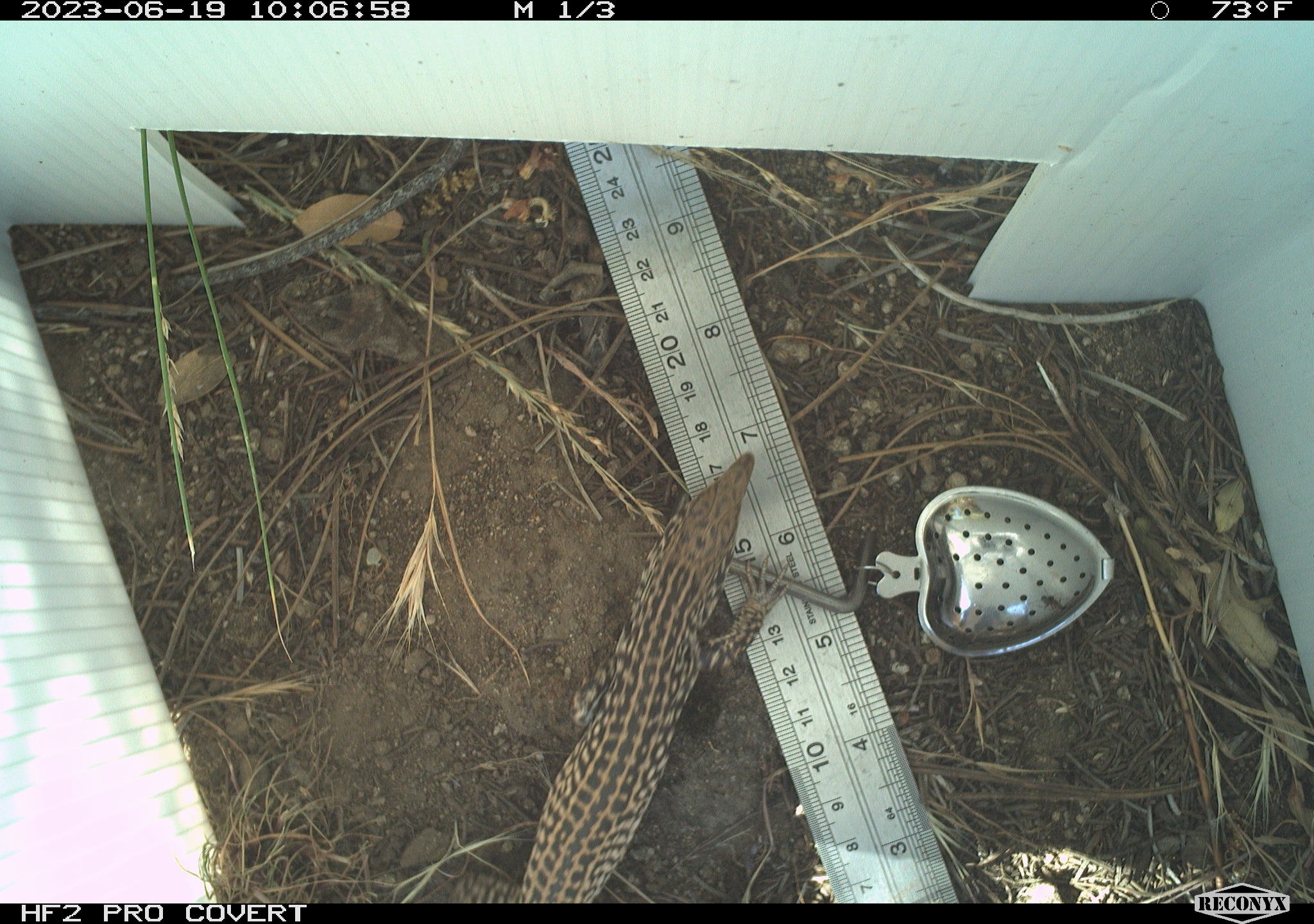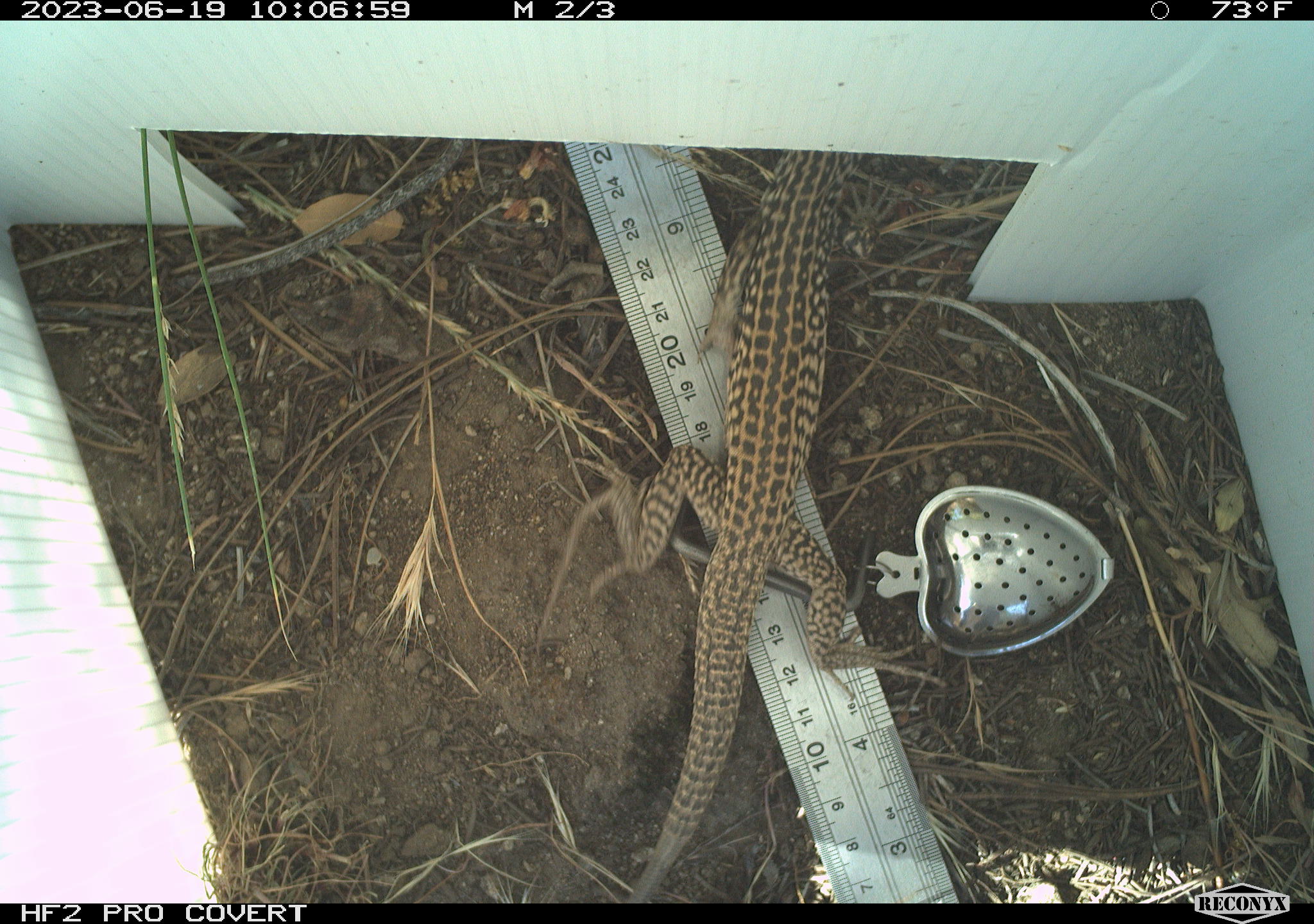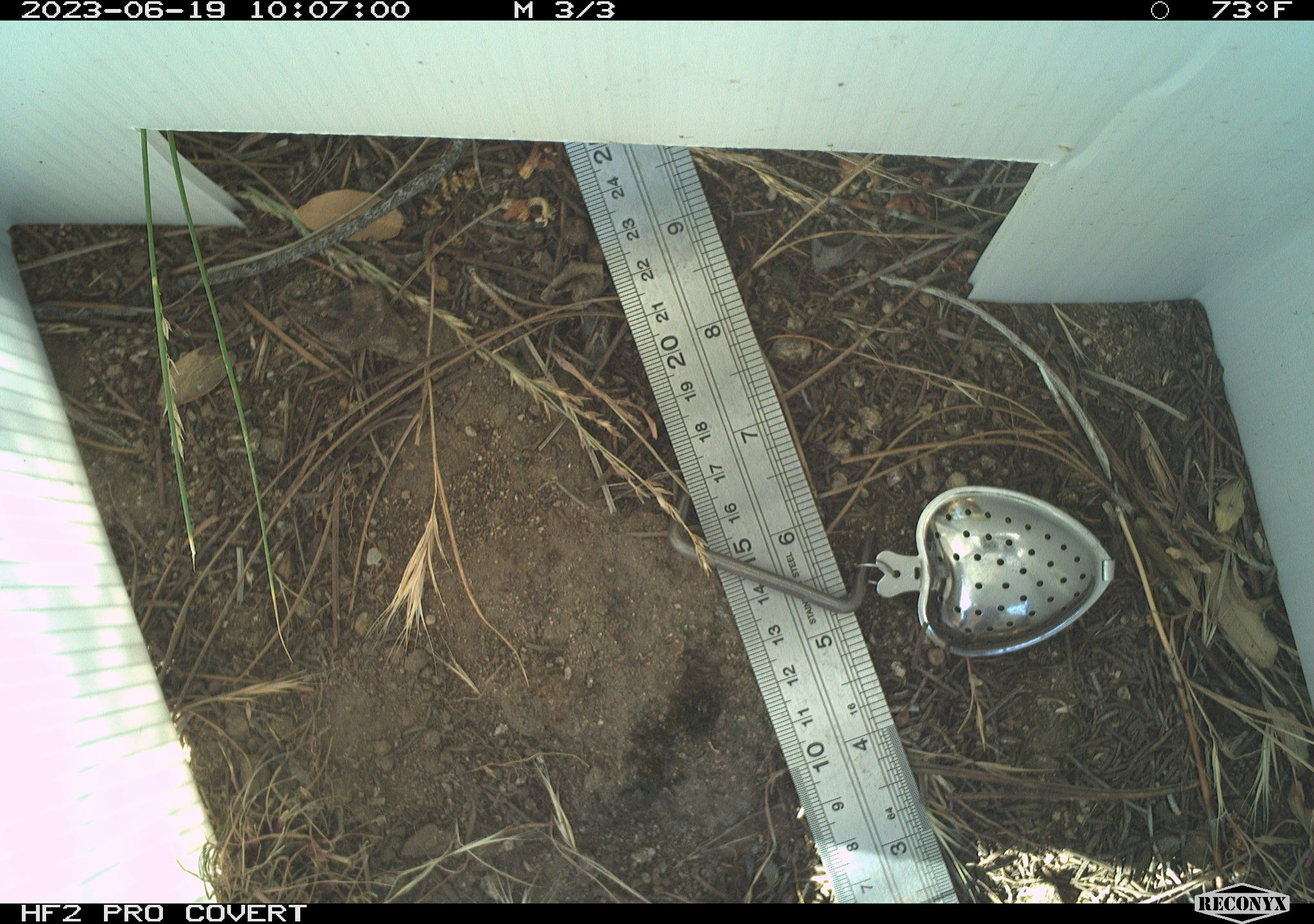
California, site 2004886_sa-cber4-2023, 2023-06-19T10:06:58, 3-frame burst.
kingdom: Animalia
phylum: Chordata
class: Reptilia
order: Squamata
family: Teiidae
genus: Aspidoscelis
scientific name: Aspidoscelis tigris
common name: western whiptail